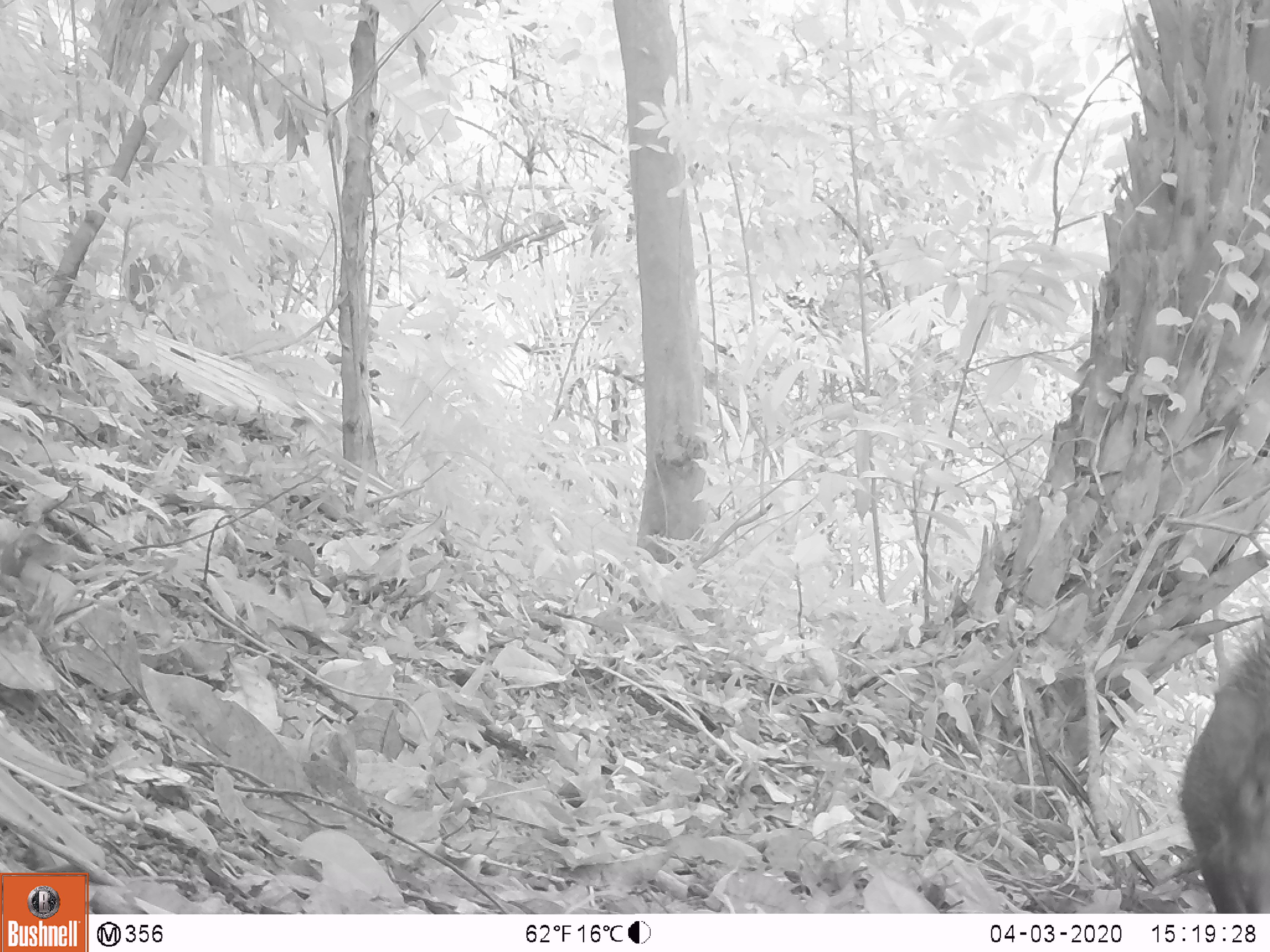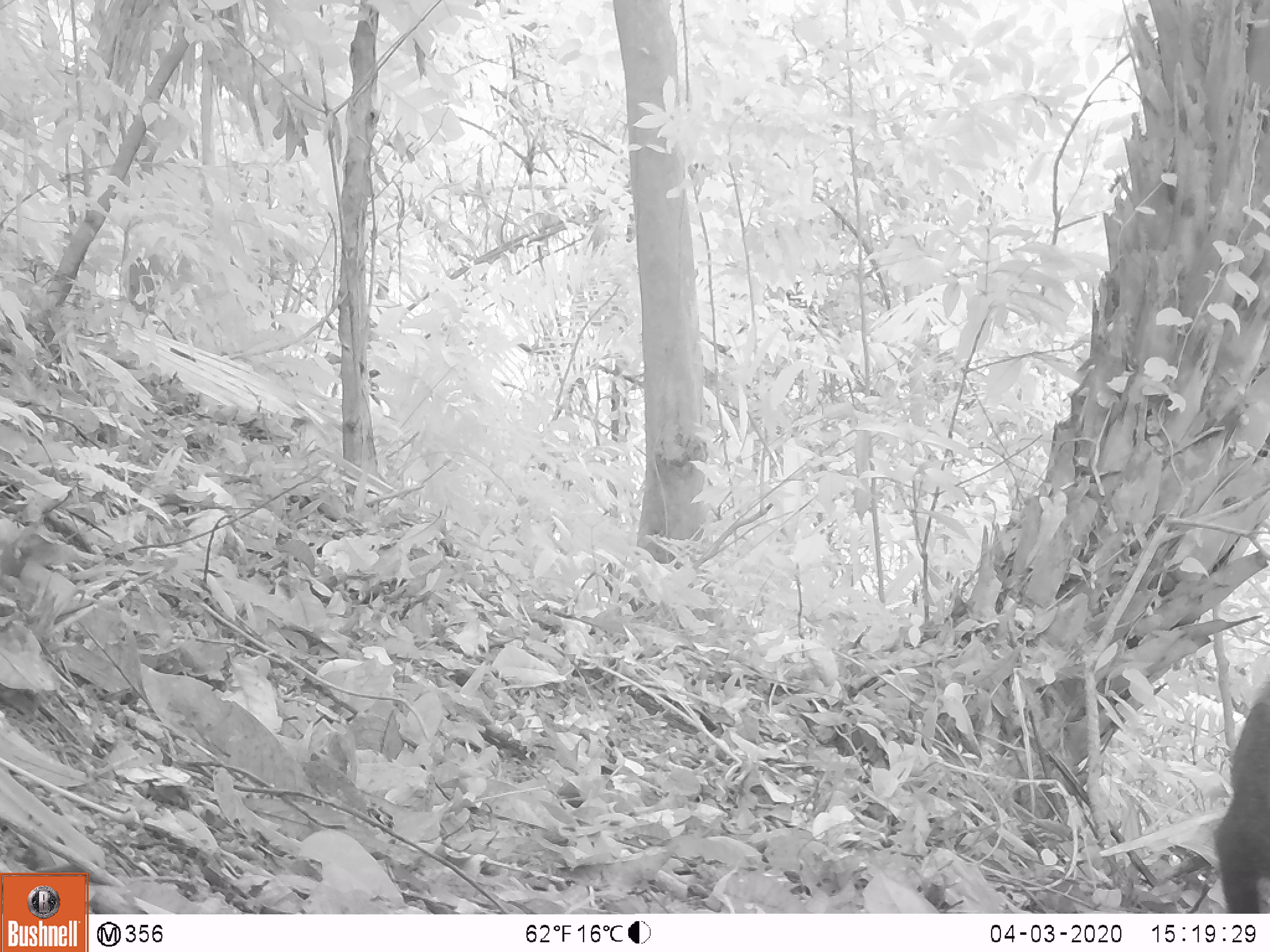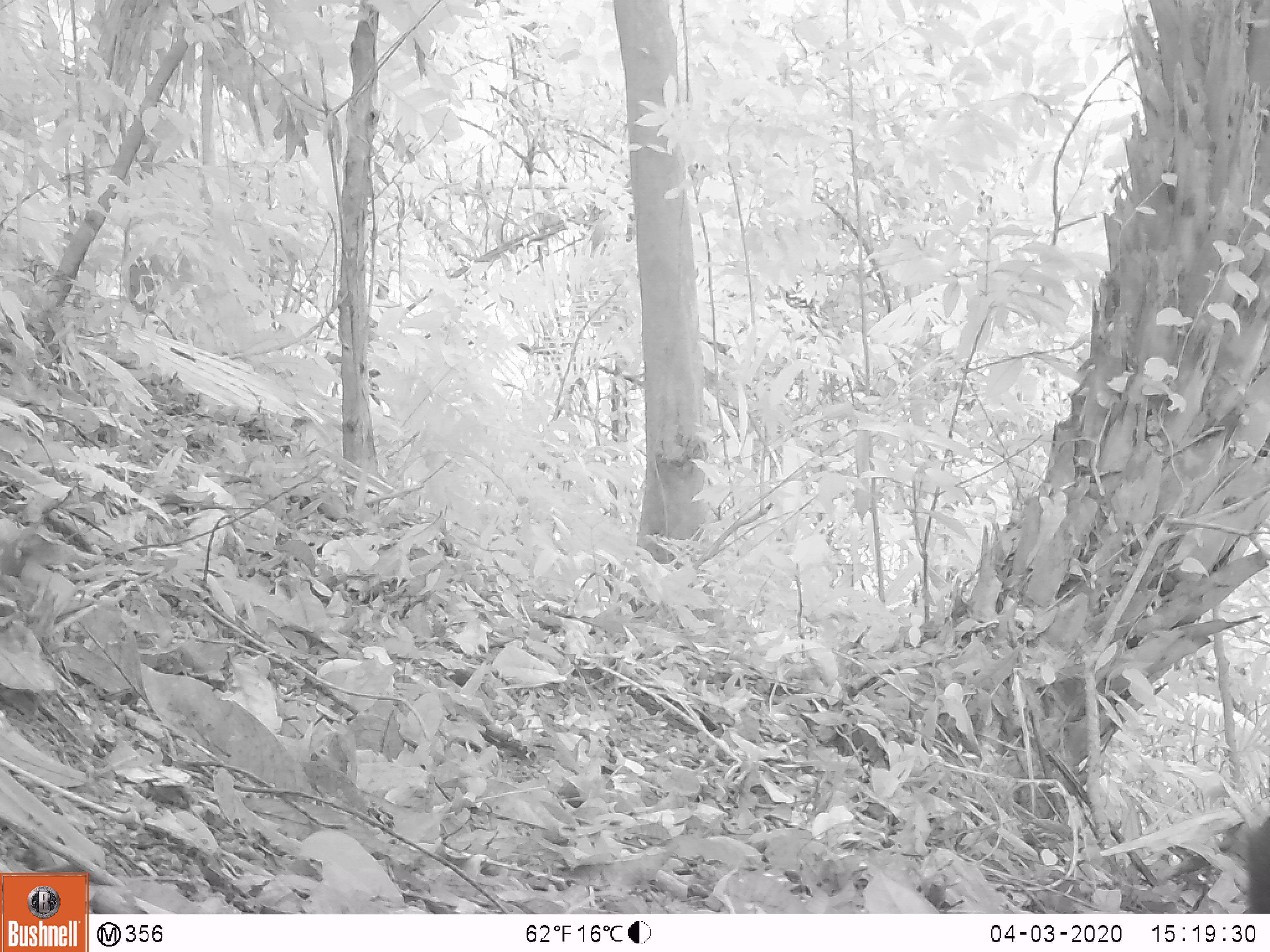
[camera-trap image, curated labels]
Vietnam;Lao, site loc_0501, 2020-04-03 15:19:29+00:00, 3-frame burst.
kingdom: Animalia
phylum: Chordata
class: Mammalia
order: Artiodactyla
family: Suidae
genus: Sus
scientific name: Sus scrofa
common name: eurasian wild pig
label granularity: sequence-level